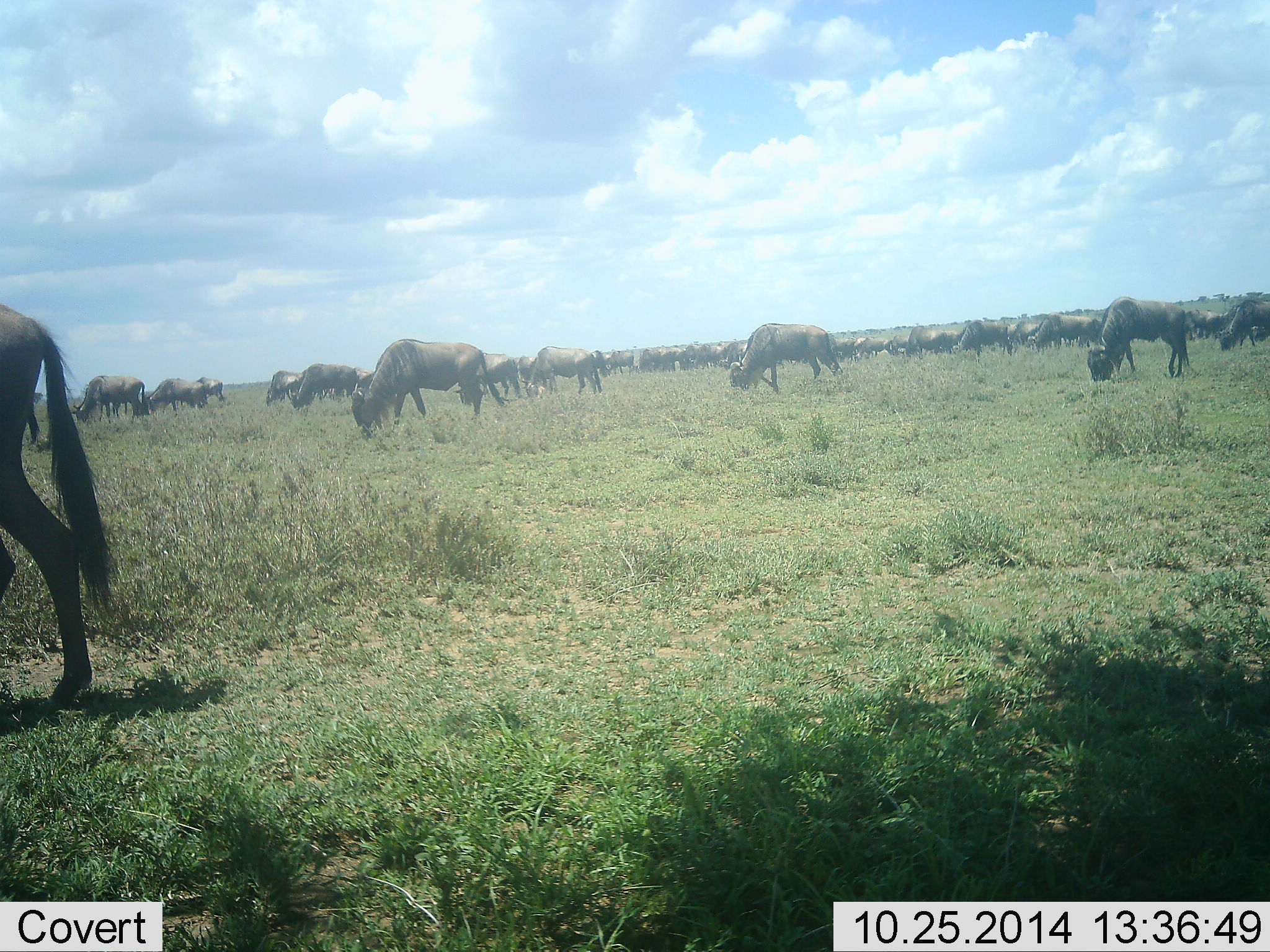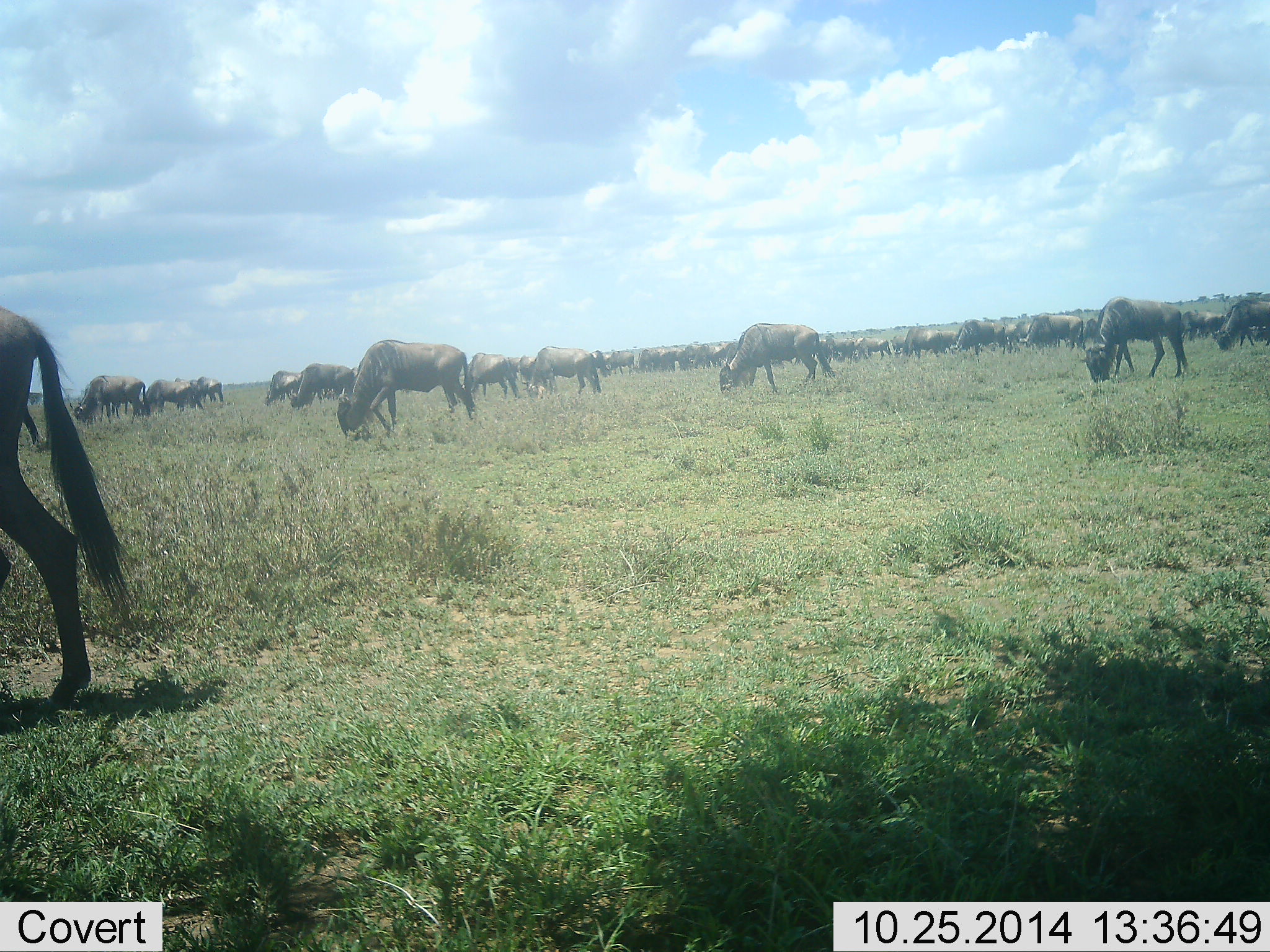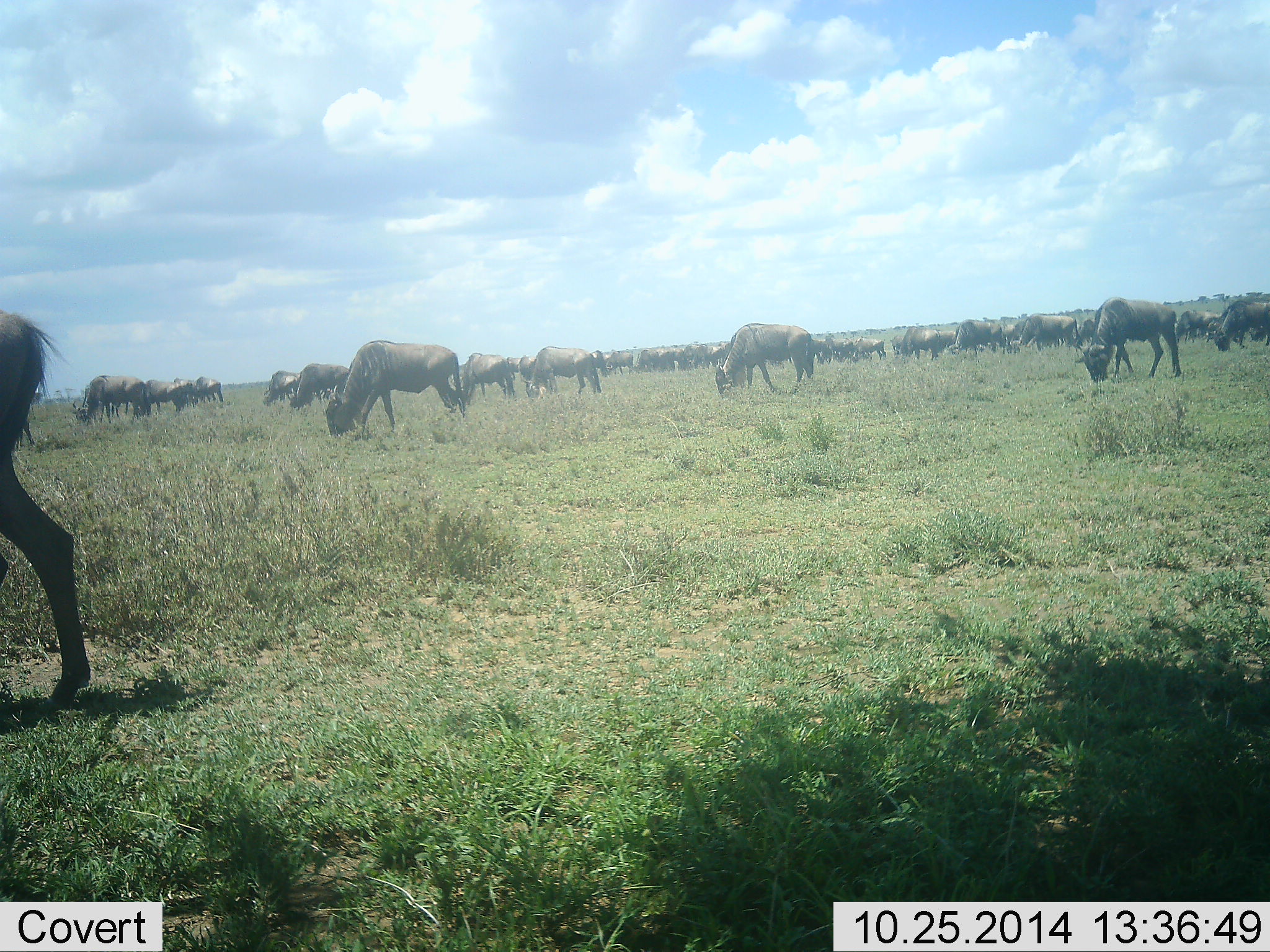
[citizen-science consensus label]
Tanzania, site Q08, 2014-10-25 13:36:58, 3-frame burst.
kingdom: Animalia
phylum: Chordata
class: Mammalia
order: Artiodactyla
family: Bovidae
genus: Connochaetes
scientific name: Connochaetes taurinus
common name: blue wildebeest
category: wildebeest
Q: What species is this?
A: Wildebeest (blue wildebeest) (Connochaetes taurinus).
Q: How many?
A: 51+.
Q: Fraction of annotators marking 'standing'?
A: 10%.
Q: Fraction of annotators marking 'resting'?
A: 0%.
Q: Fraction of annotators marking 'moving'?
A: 50%.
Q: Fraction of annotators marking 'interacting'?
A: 10%.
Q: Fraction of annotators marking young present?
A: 0%.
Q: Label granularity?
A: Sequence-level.